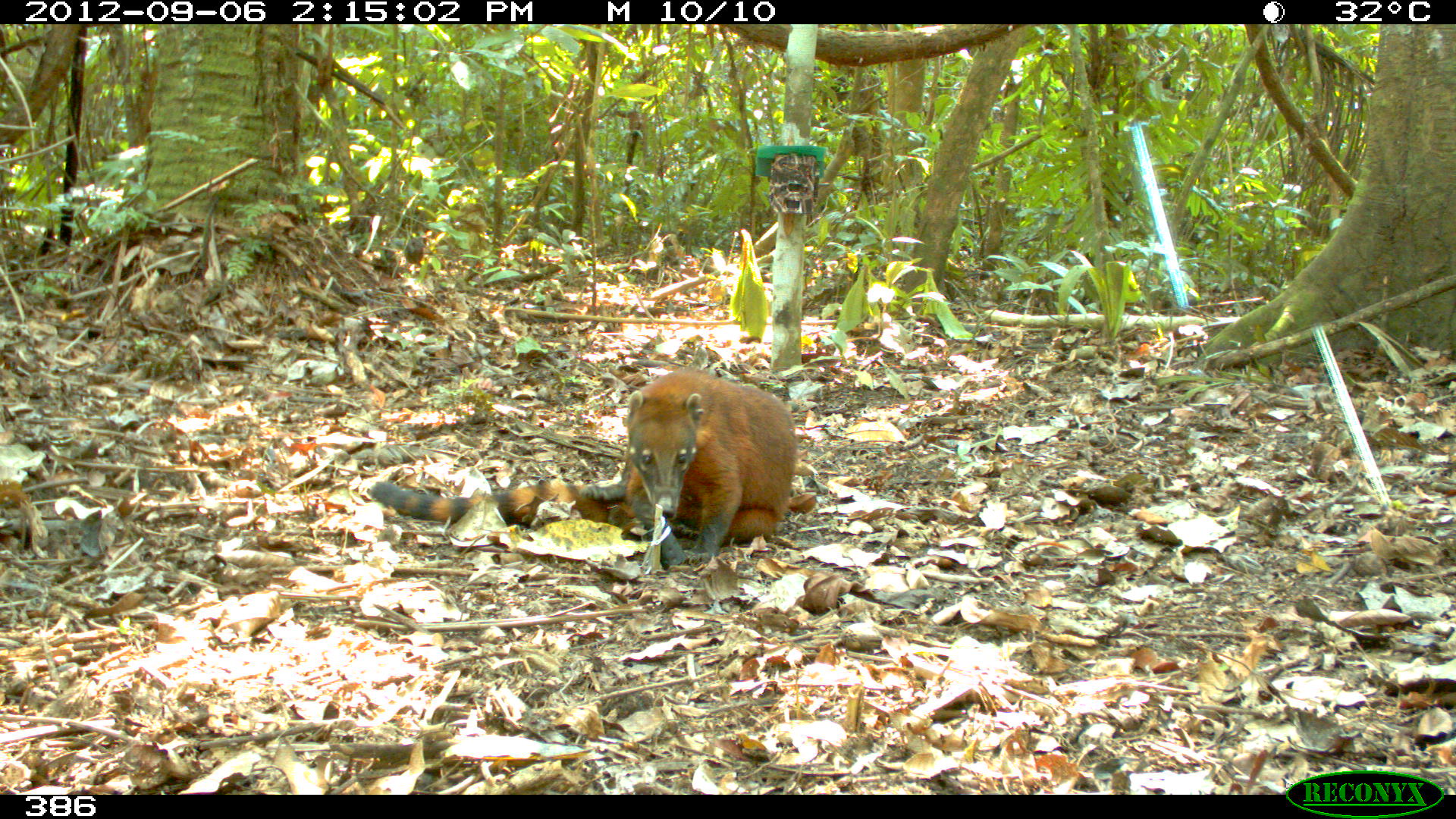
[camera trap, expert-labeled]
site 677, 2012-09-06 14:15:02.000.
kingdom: Animalia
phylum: Chordata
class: Mammalia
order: Carnivora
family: Procyonidae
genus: Nasua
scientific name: Nasua nasua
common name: south american coati